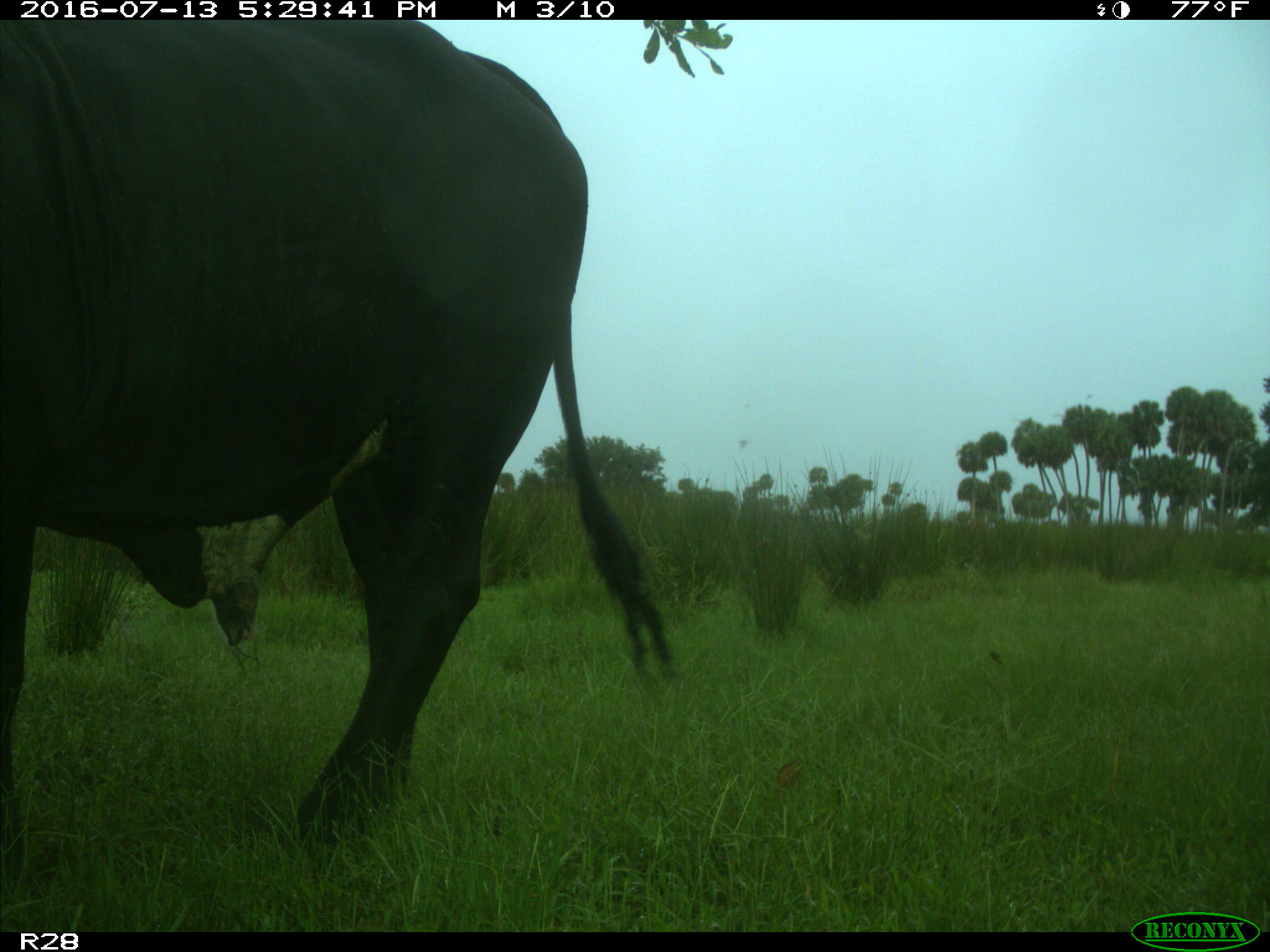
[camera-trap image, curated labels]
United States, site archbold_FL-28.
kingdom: Animalia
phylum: Chordata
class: Mammalia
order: Artiodactyla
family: Bovidae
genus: Bos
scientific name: Bos taurus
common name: domestic cow